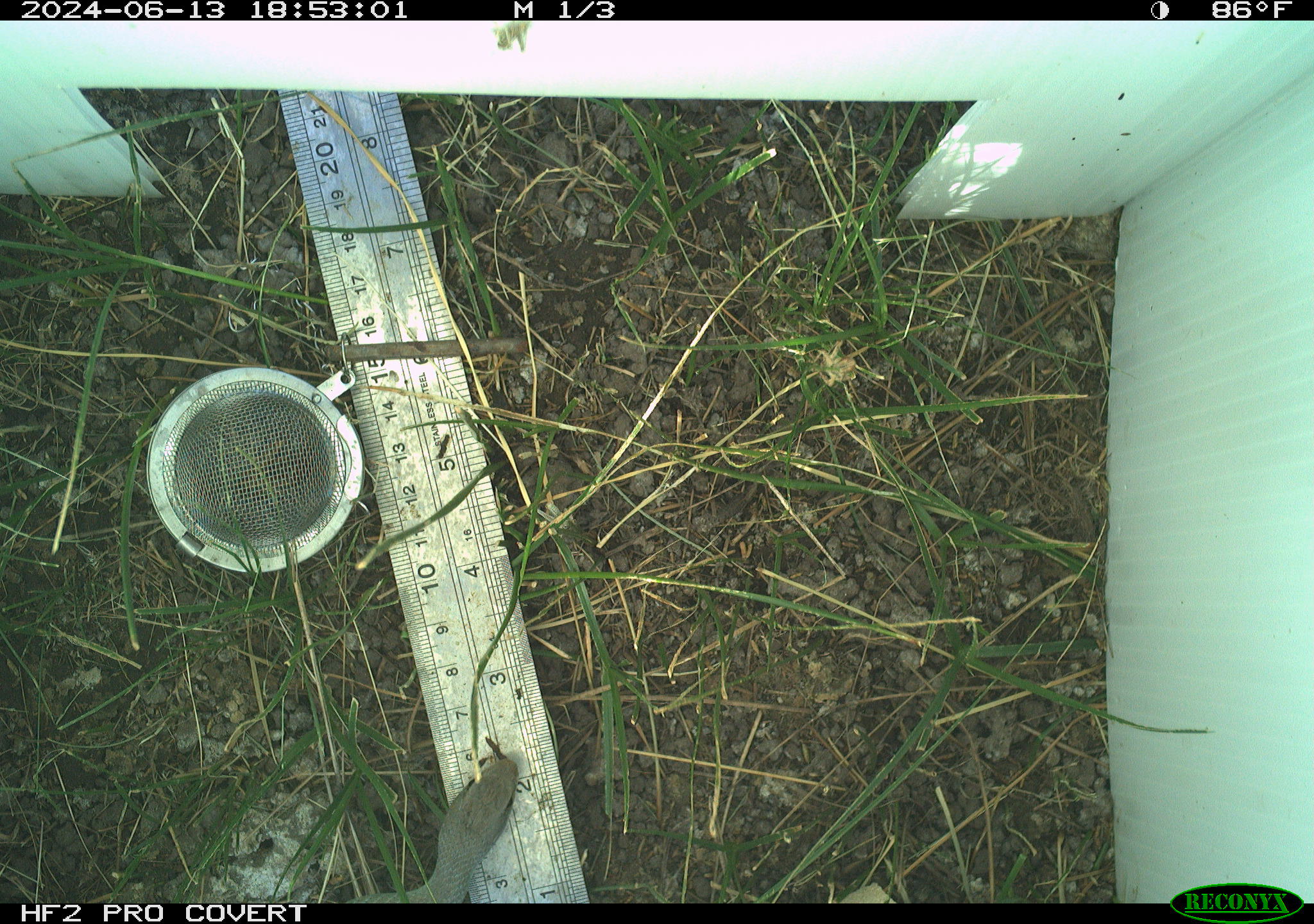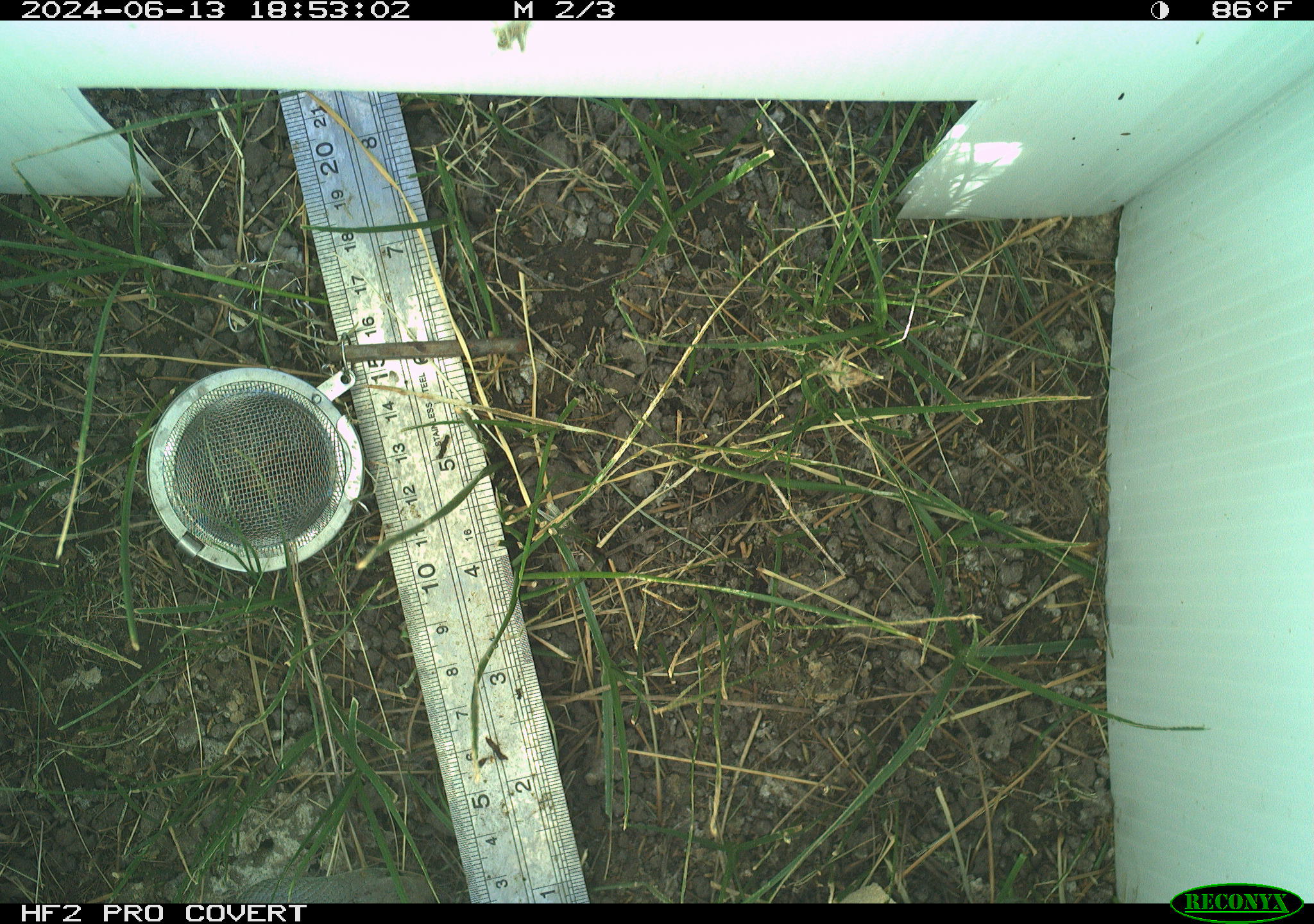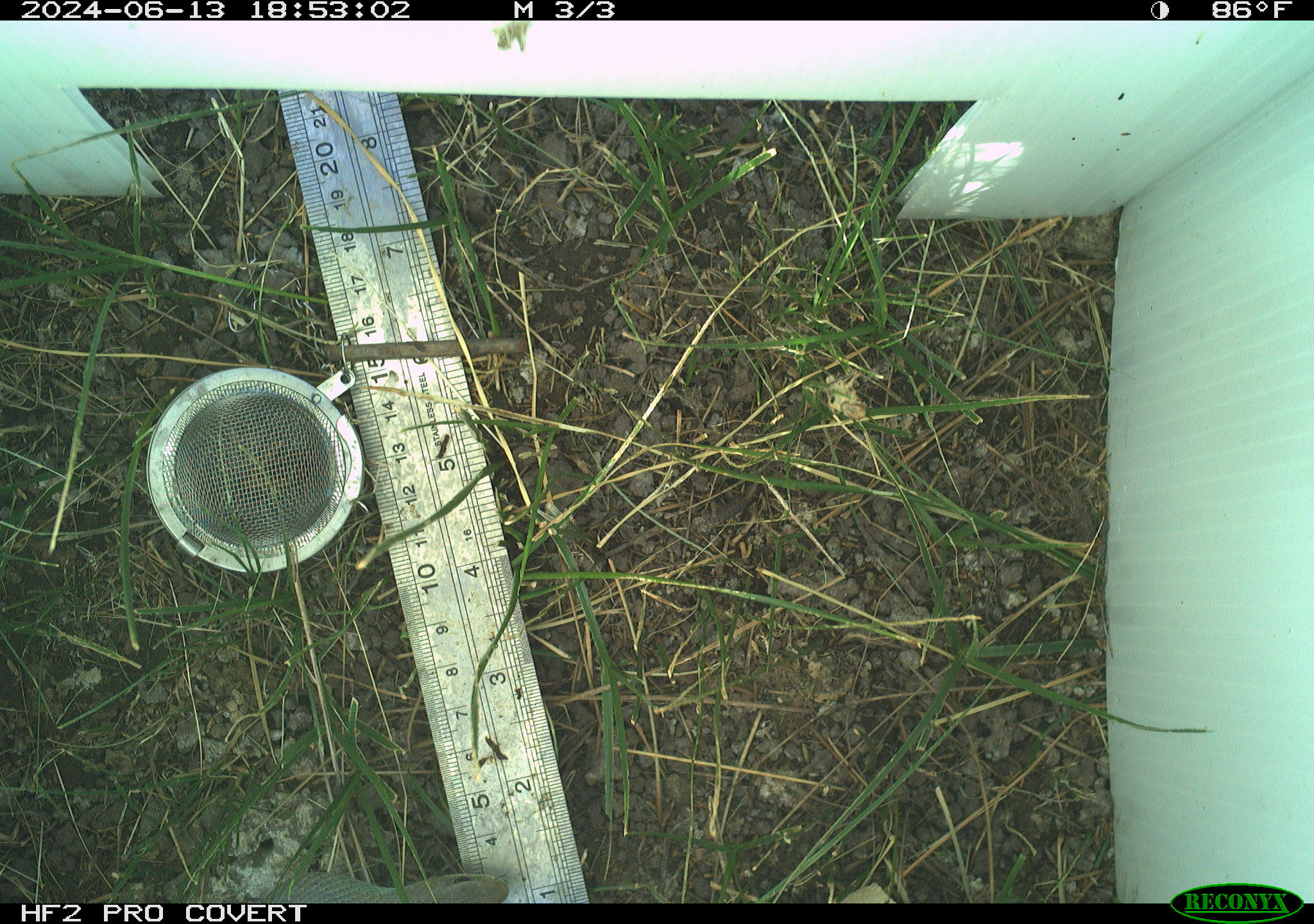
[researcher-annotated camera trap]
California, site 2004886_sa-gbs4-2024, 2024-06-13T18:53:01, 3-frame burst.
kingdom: Animalia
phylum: Chordata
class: Reptilia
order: Squamata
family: Colubridae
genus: Coluber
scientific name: Coluber constrictor mormon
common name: western yellow-bellied racer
Western yellow-bellied racer (Coluber constrictor mormon).